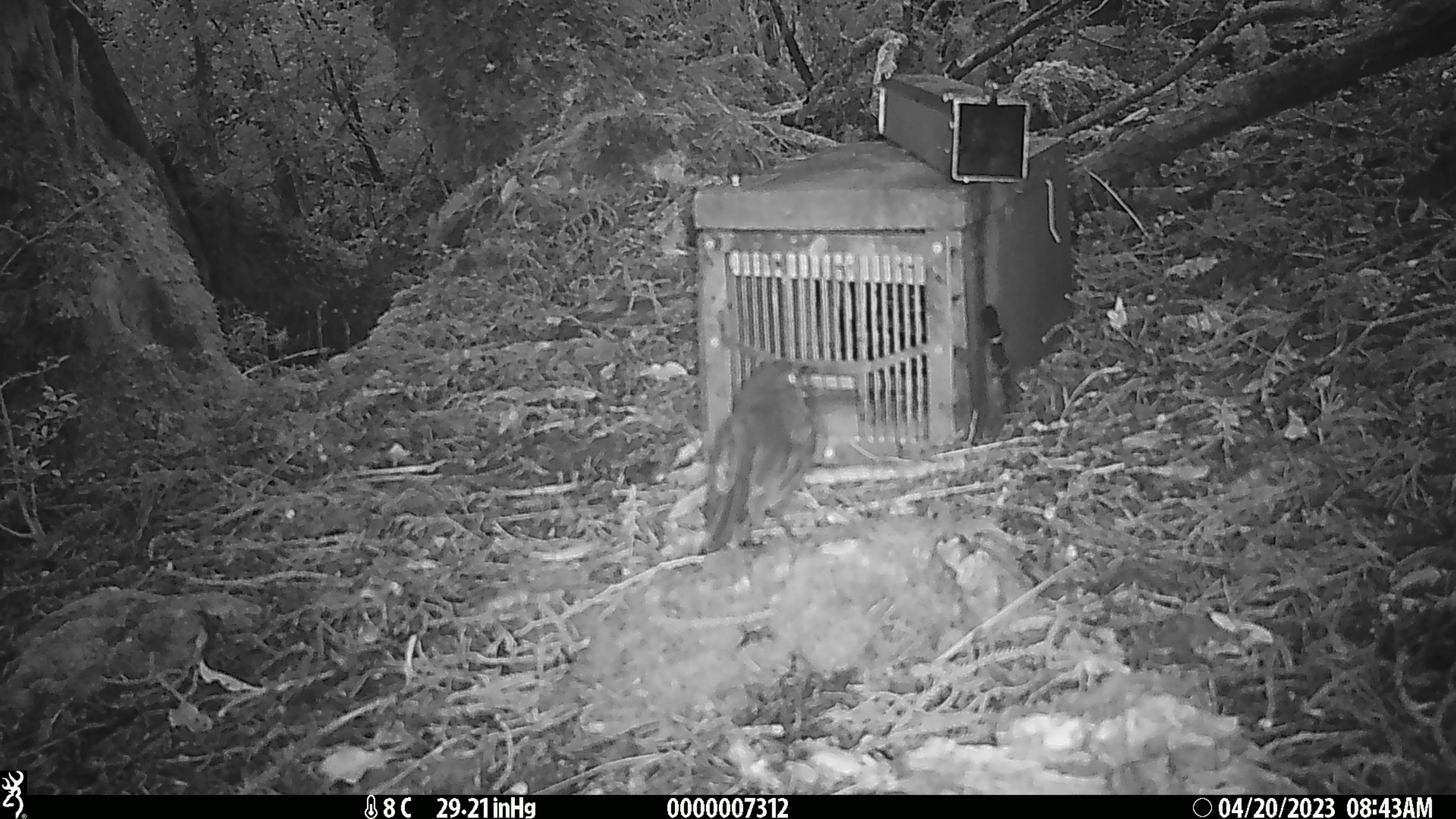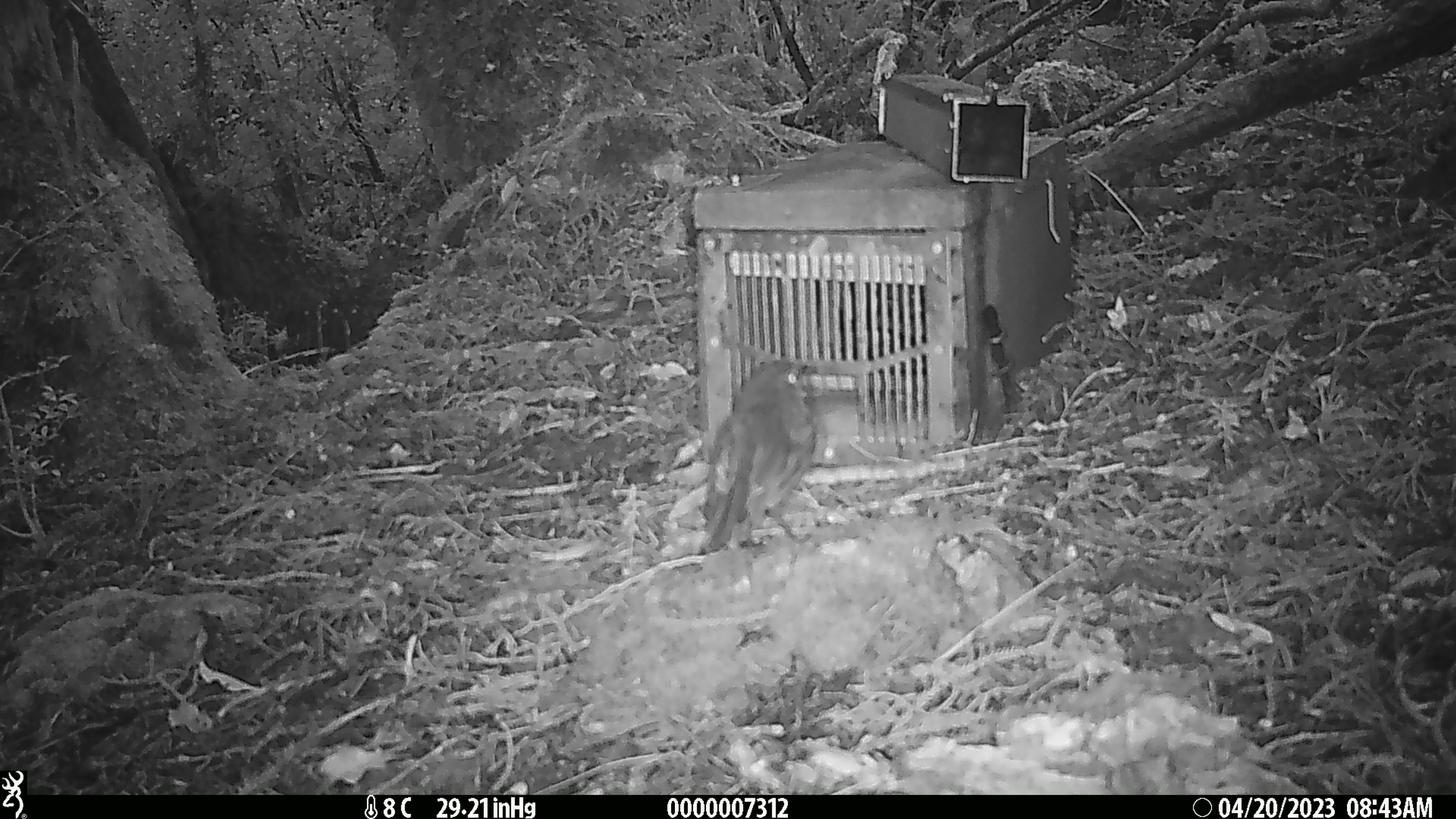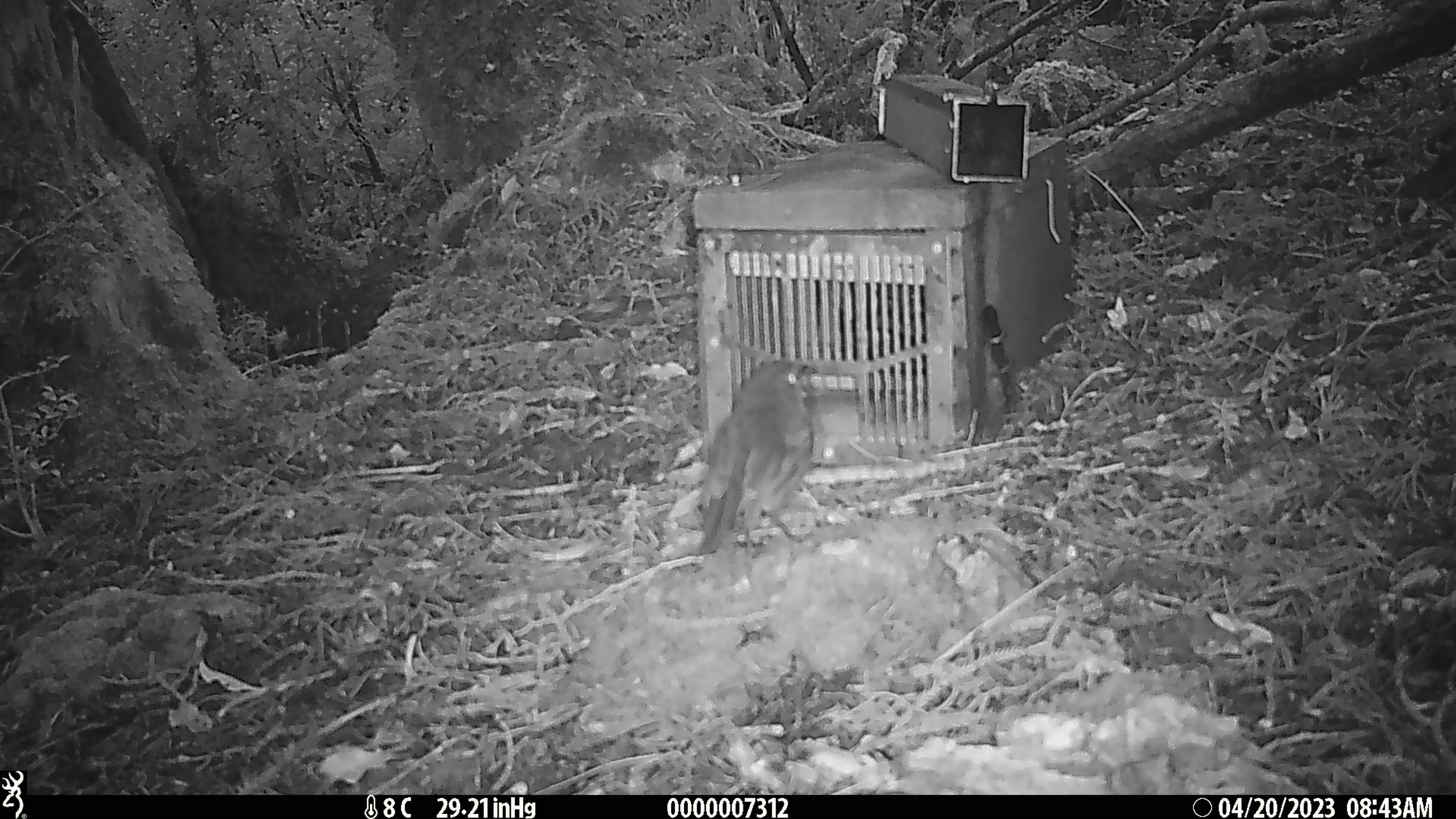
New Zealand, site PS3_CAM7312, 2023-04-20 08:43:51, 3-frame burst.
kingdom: Animalia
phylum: Chordata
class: Aves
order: Passeriformes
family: Petroicidae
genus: Petroica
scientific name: Petroica australis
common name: new zealand robin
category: robin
Robin (new zealand robin) (Petroica australis).